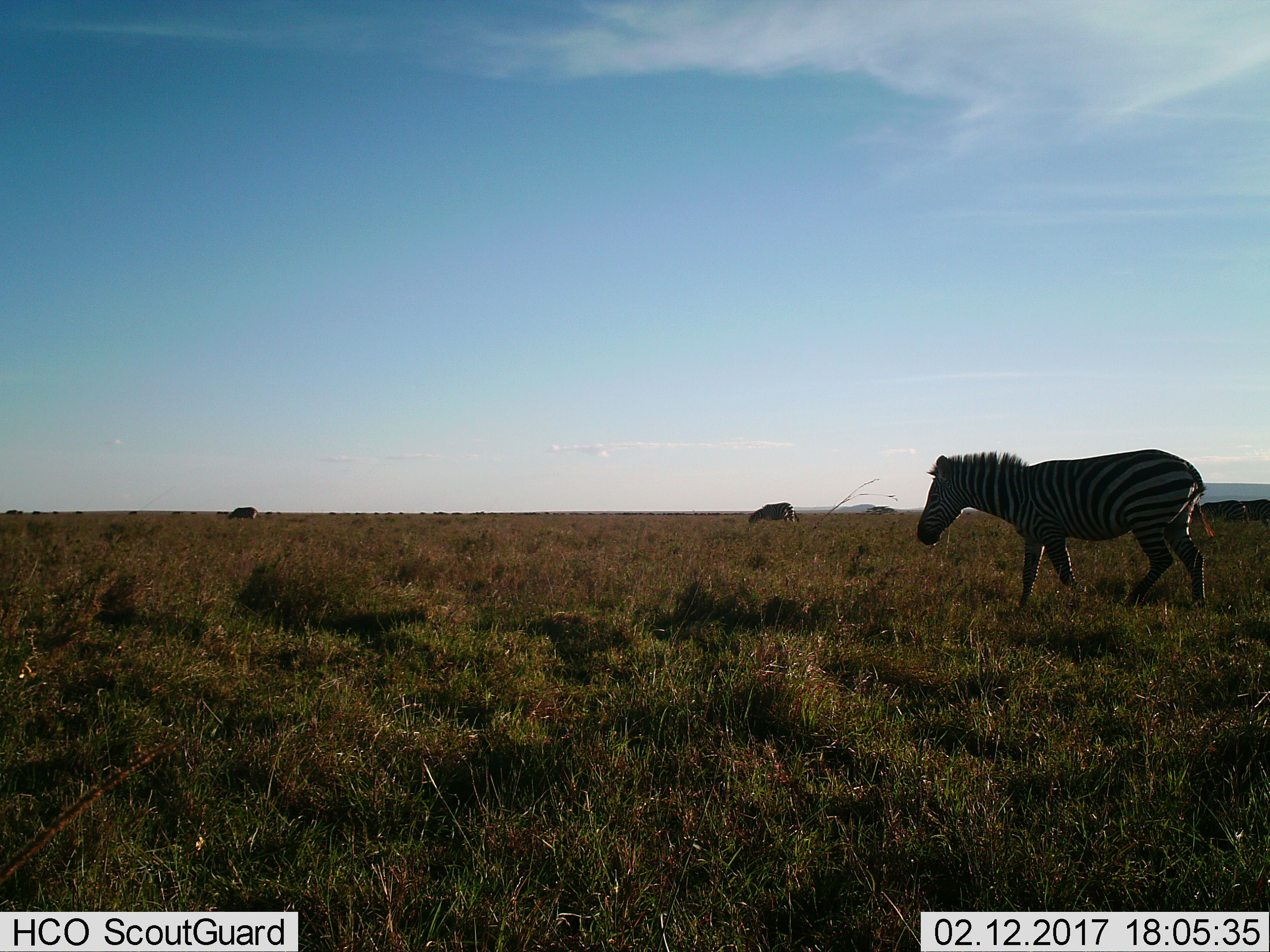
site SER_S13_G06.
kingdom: Animalia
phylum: Chordata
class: Mammalia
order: Perissodactyla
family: Equidae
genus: Equus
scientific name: Equus quagga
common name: plains zebra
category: zebraplains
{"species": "zebraplains (plains zebra) (Equus quagga)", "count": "3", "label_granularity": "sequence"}